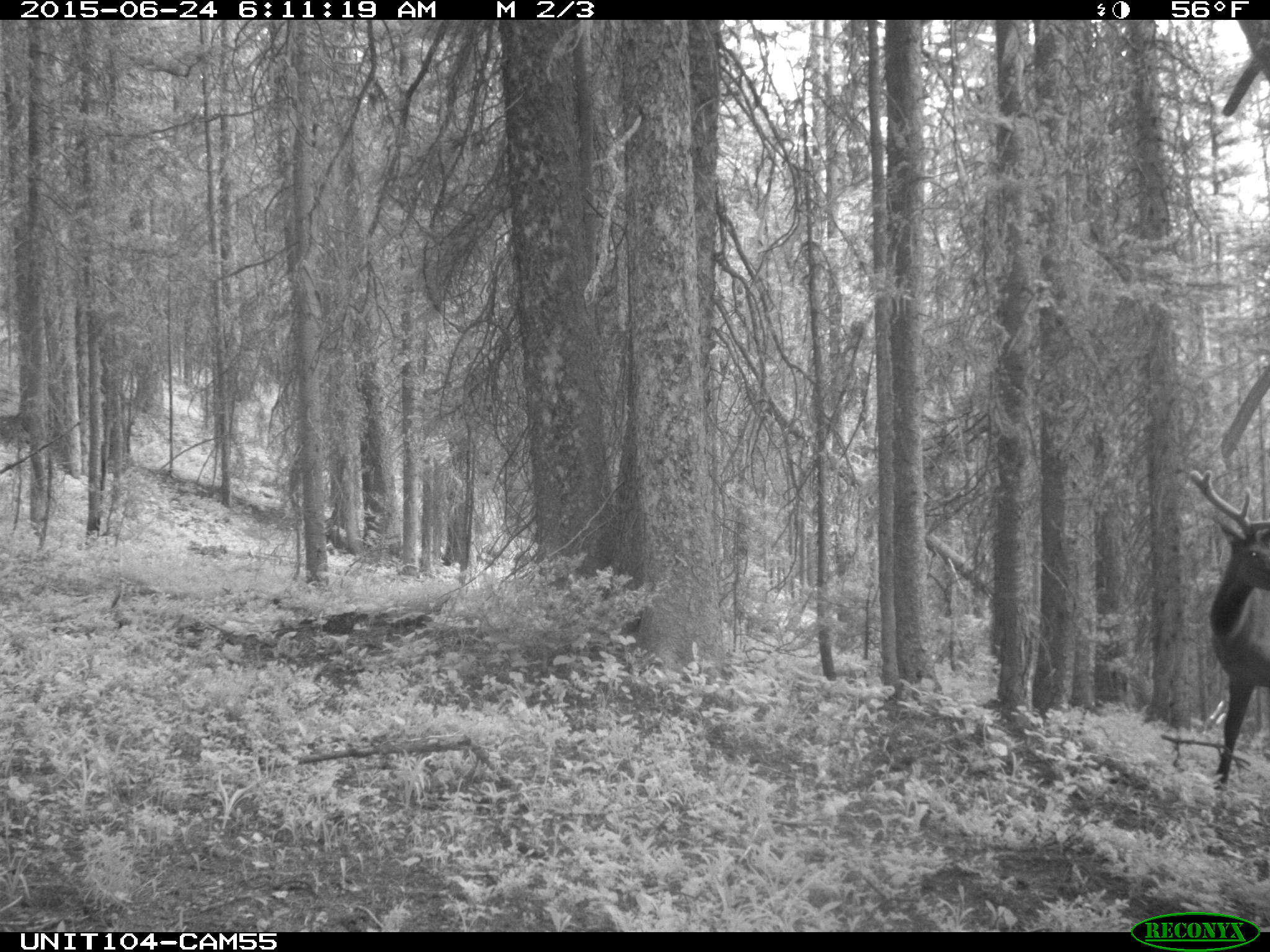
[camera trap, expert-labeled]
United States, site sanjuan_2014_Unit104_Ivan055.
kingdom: Animalia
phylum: Chordata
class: Mammalia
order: Artiodactyla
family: Cervidae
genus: Cervus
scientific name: Cervus elaphus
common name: red deer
Cervus elaphus (red deer).